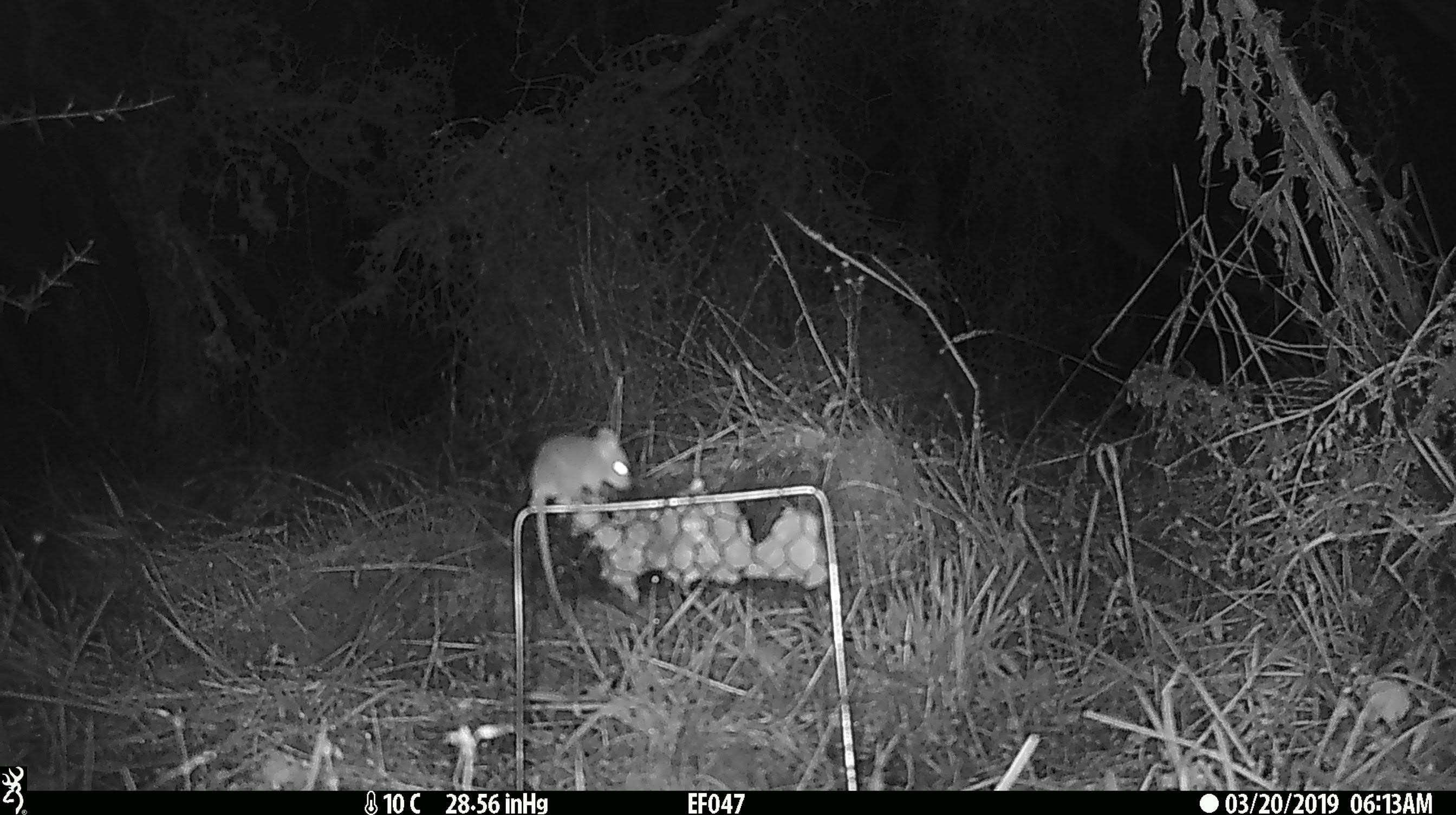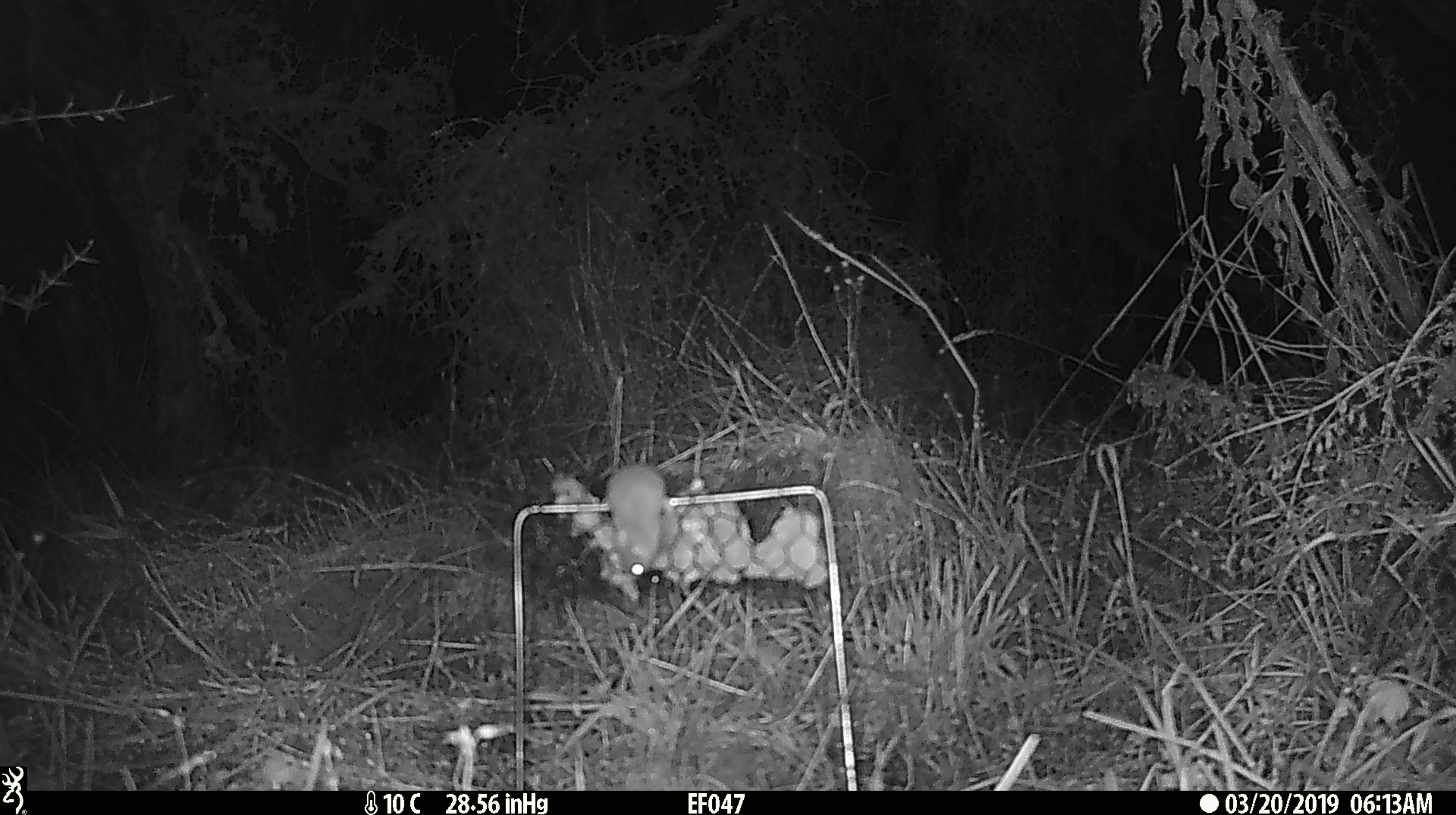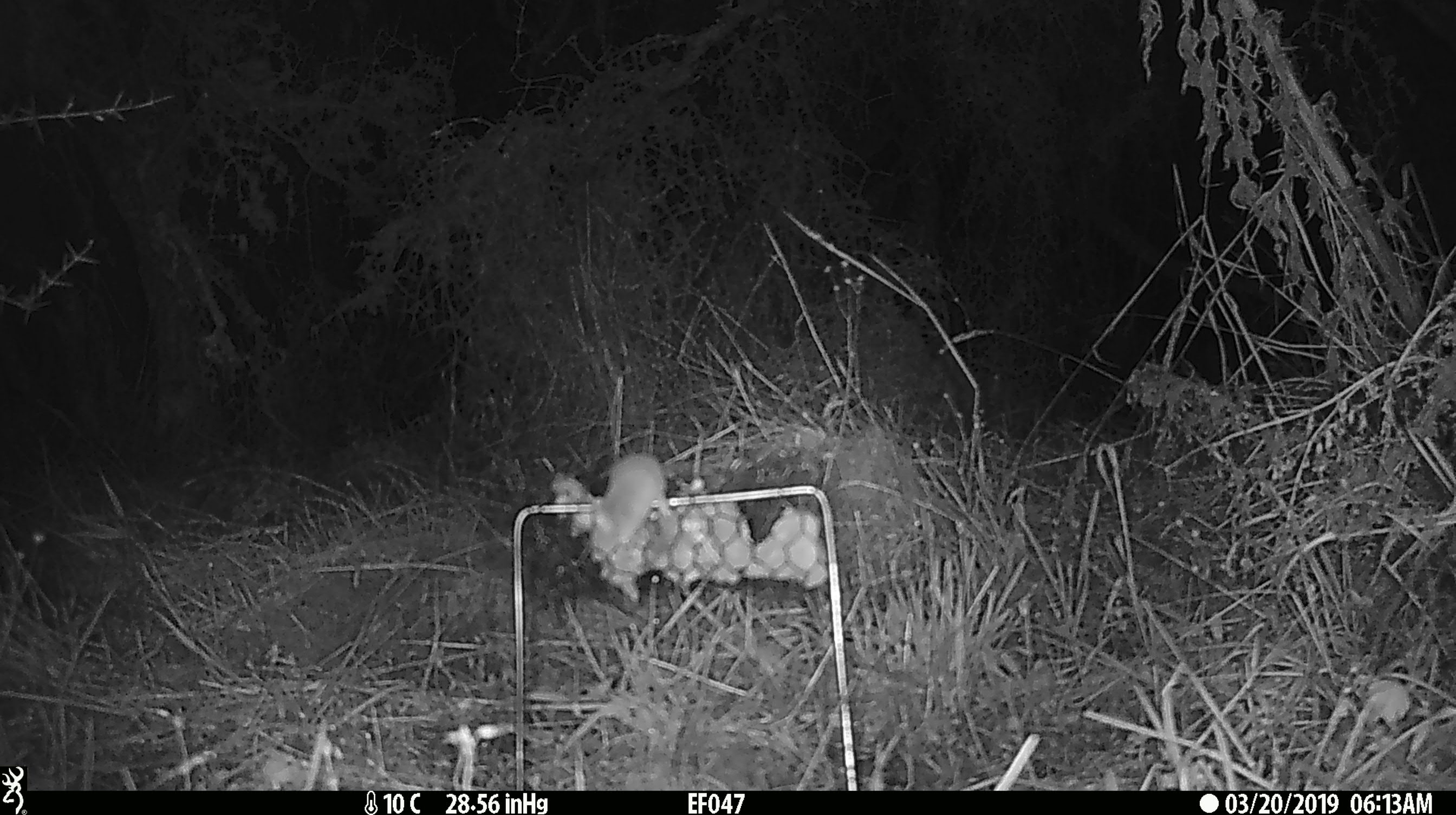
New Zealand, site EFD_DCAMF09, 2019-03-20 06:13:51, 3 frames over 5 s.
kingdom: Animalia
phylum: Chordata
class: Mammalia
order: Rodentia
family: Muridae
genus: Mus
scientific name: Mus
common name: mouse